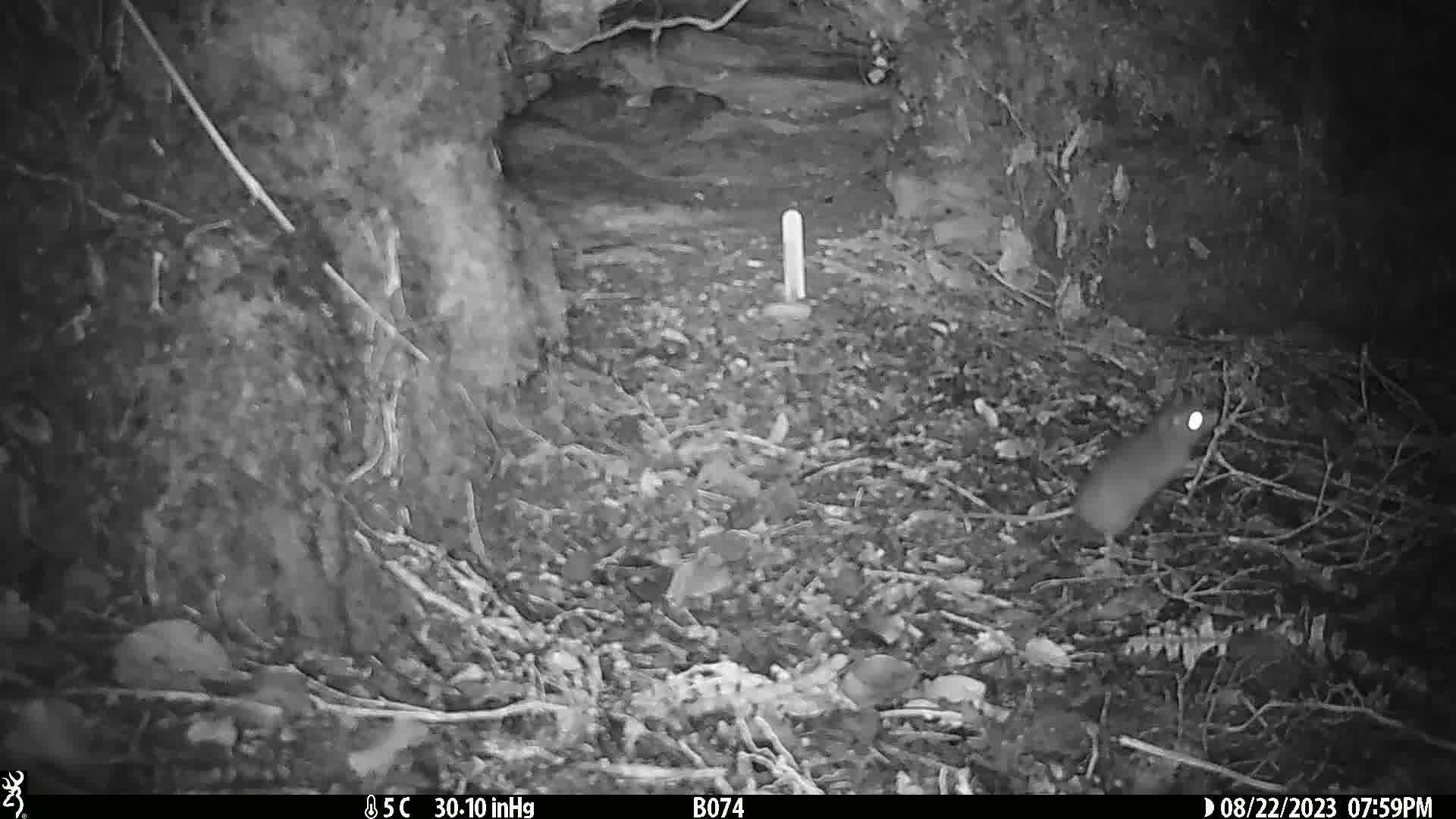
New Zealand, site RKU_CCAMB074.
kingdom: Animalia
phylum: Chordata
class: Mammalia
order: Rodentia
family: Muridae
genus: Rattus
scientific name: Rattus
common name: rat